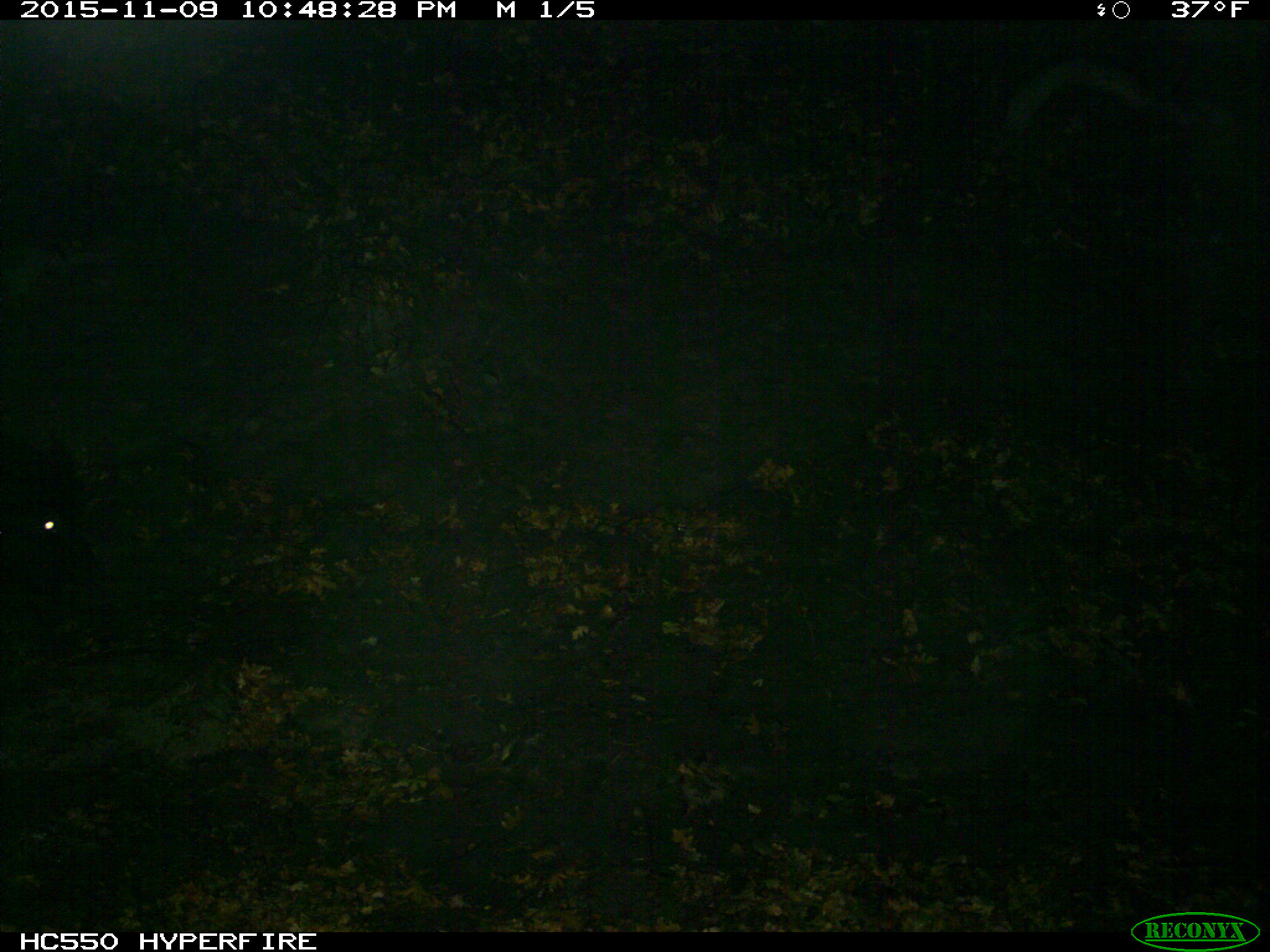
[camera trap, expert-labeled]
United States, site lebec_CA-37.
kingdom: Animalia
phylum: Chordata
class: Mammalia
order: Artiodactyla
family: Suidae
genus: Sus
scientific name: Sus scrofa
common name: wild boar